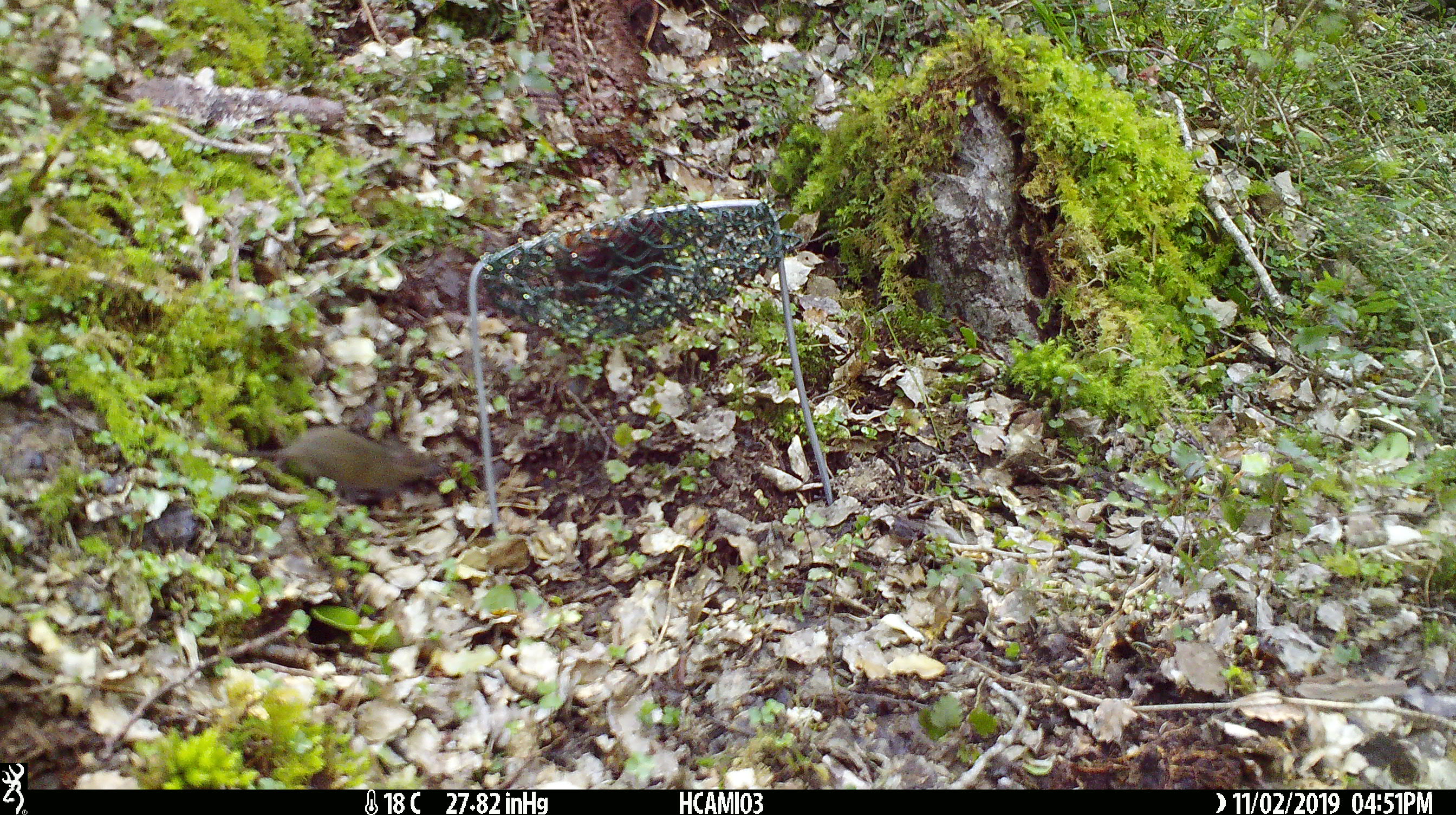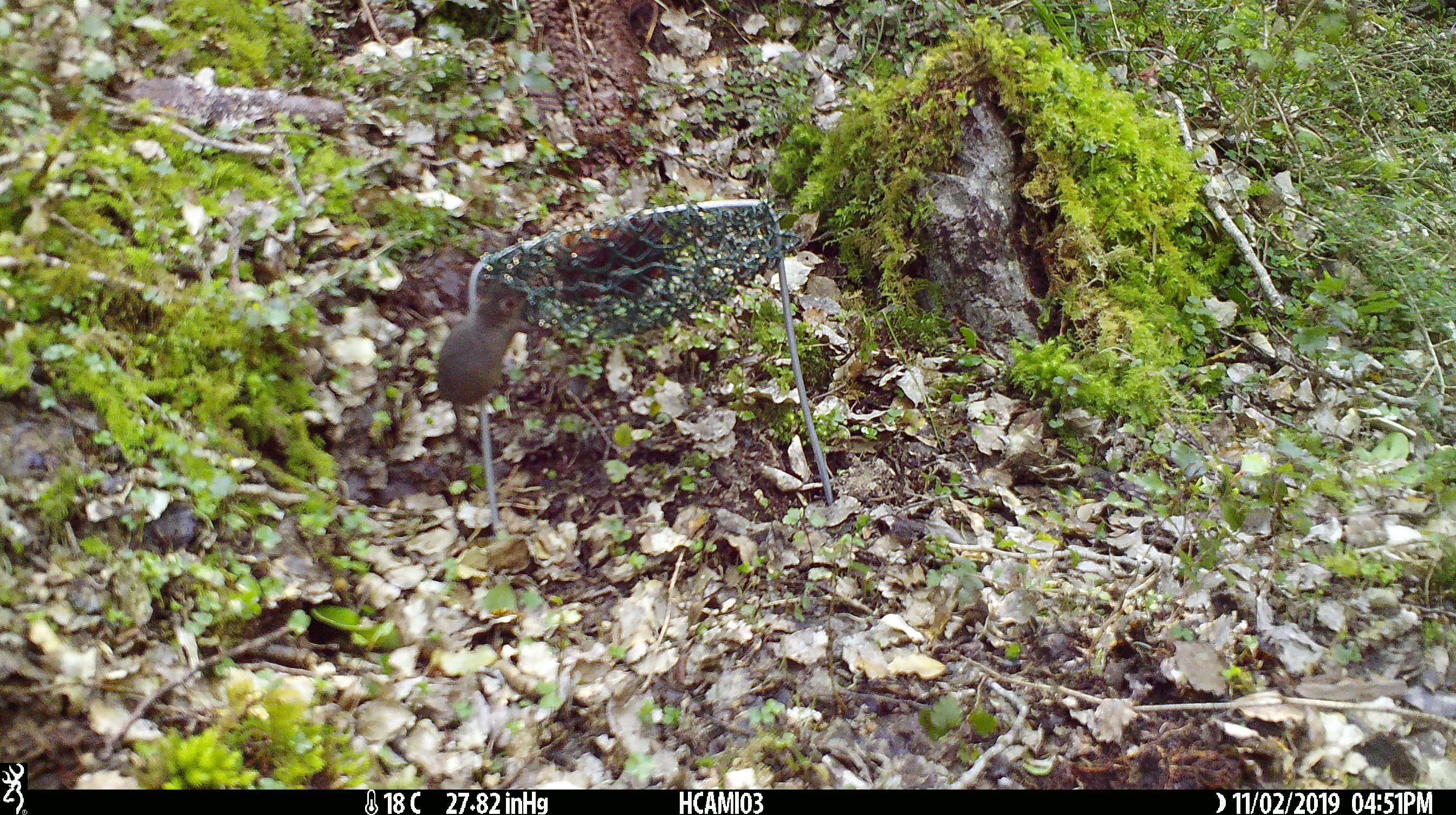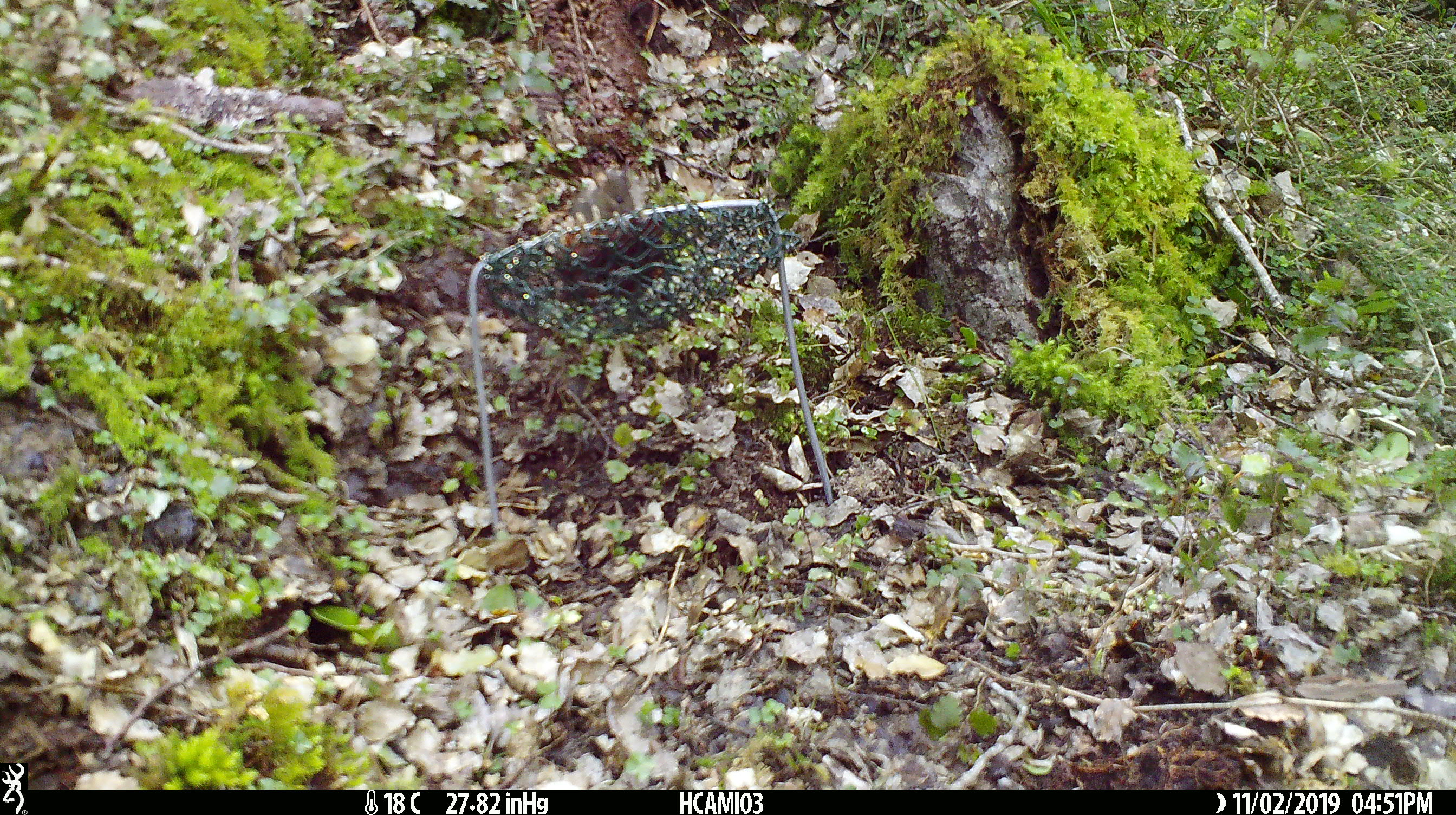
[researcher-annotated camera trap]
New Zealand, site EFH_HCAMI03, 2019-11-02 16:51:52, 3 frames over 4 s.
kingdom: Animalia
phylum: Chordata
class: Mammalia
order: Rodentia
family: Muridae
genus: Mus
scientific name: Mus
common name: mouse